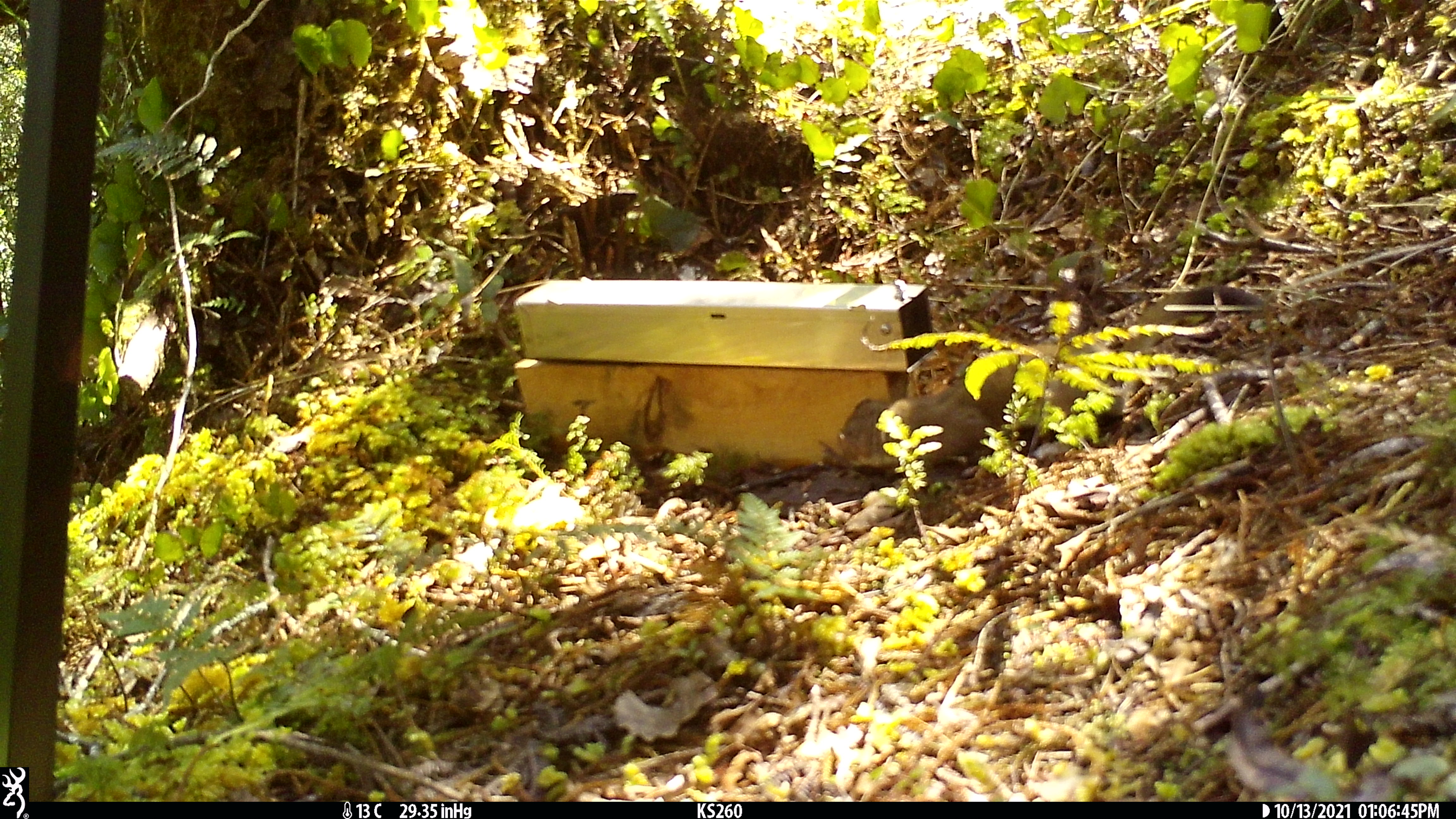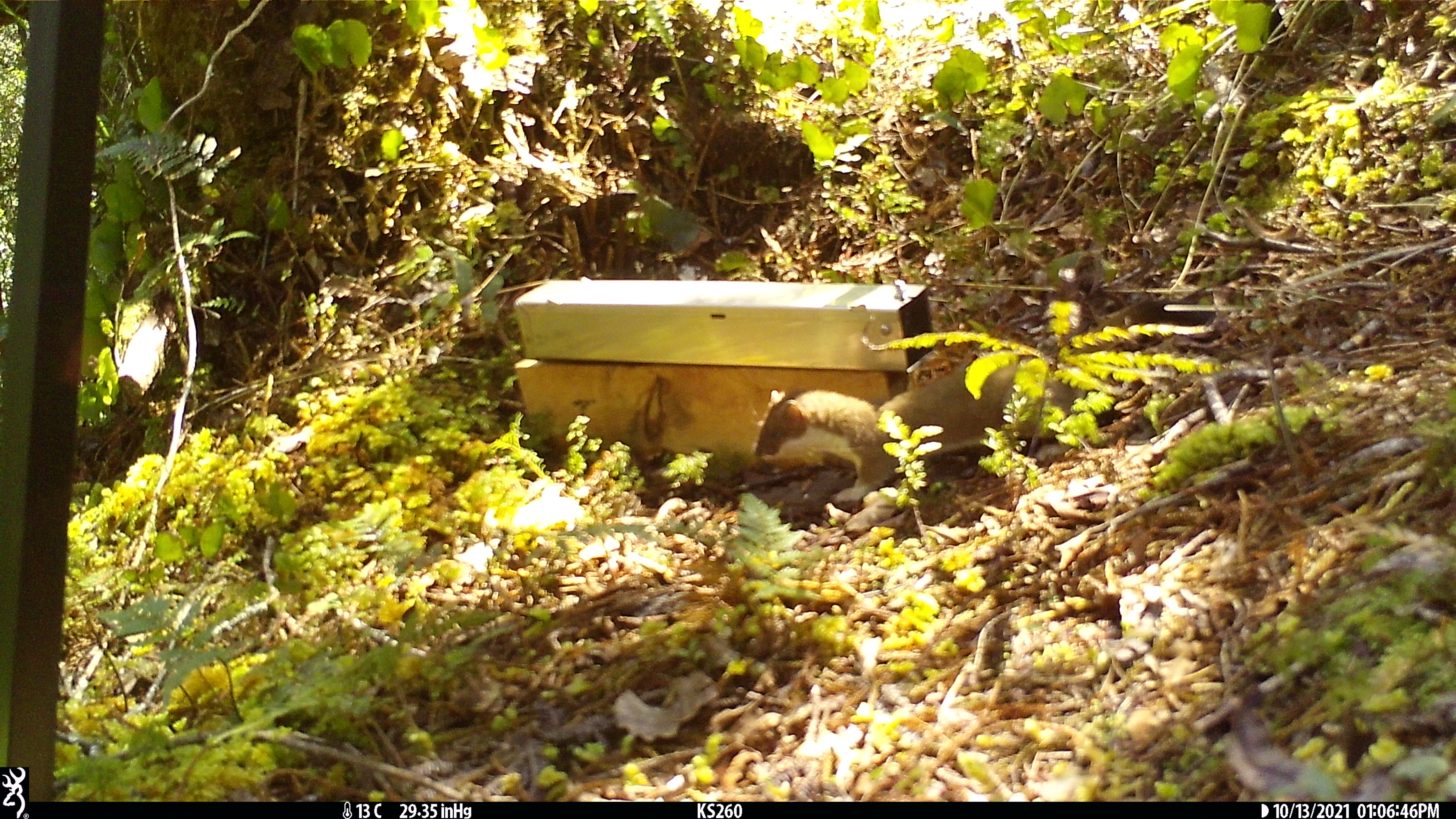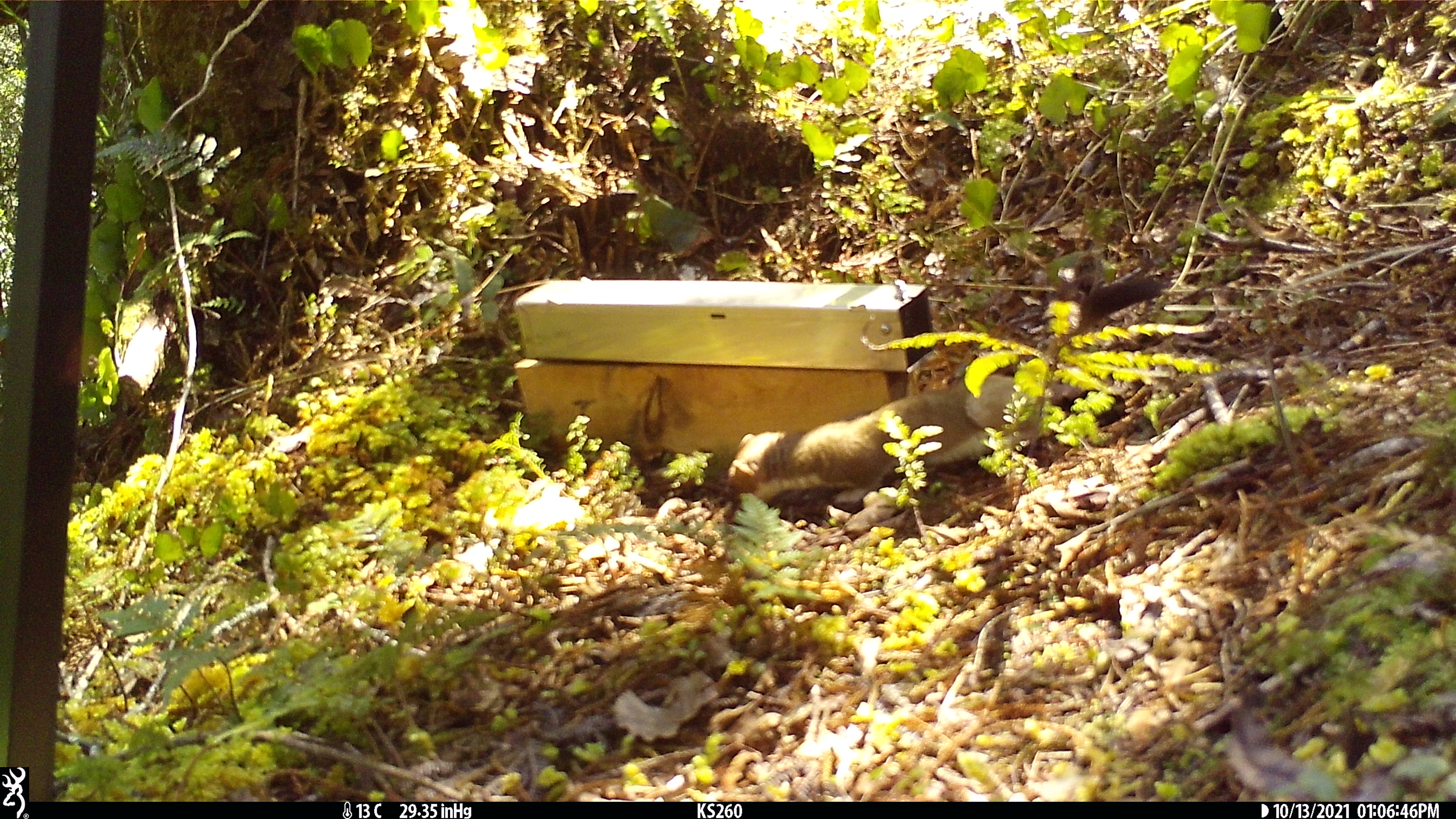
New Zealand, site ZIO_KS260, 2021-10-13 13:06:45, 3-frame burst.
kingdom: Animalia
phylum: Chordata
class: Mammalia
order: Carnivora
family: Mustelidae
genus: Mustela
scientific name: Mustela erminea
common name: stoat